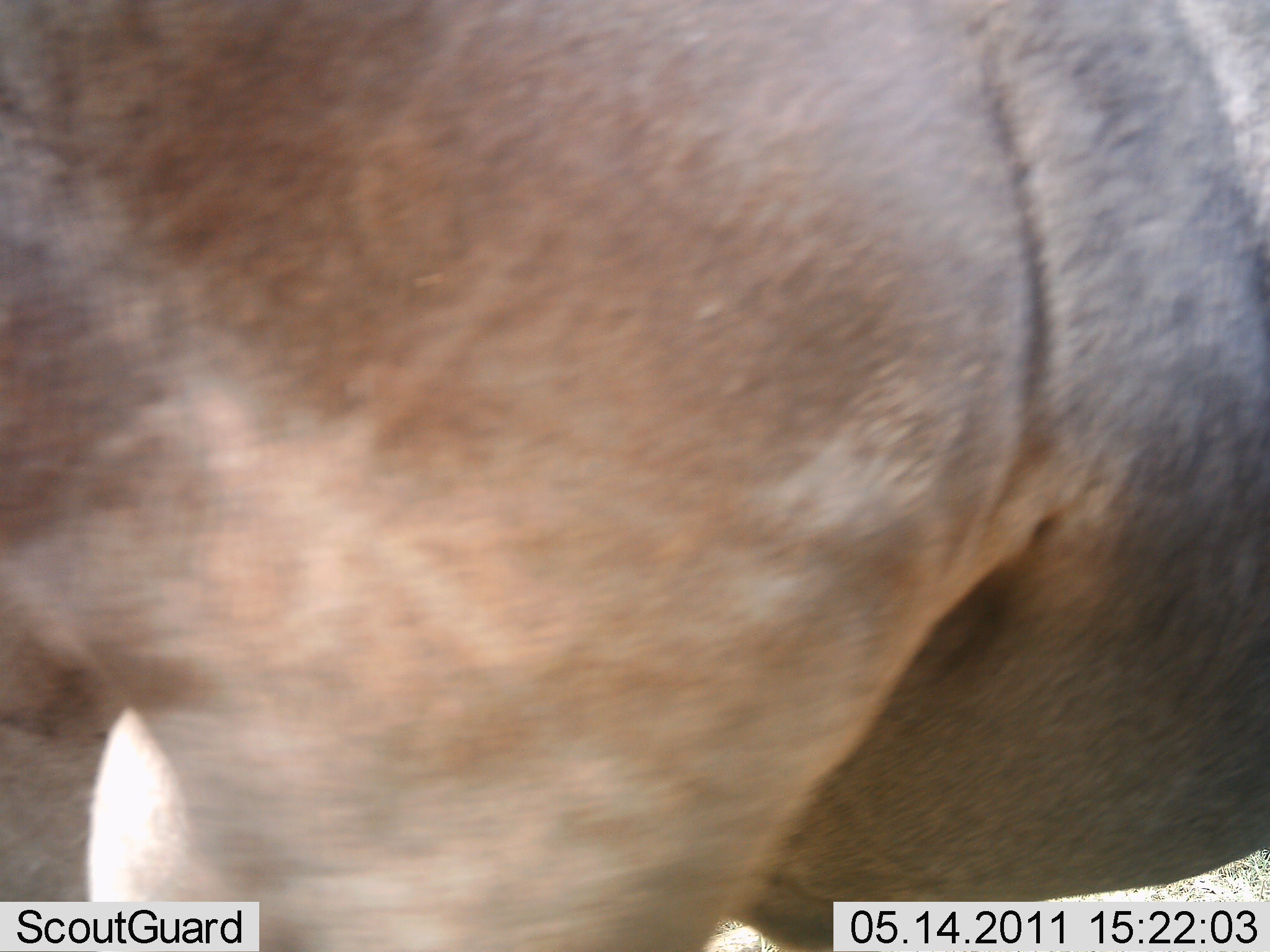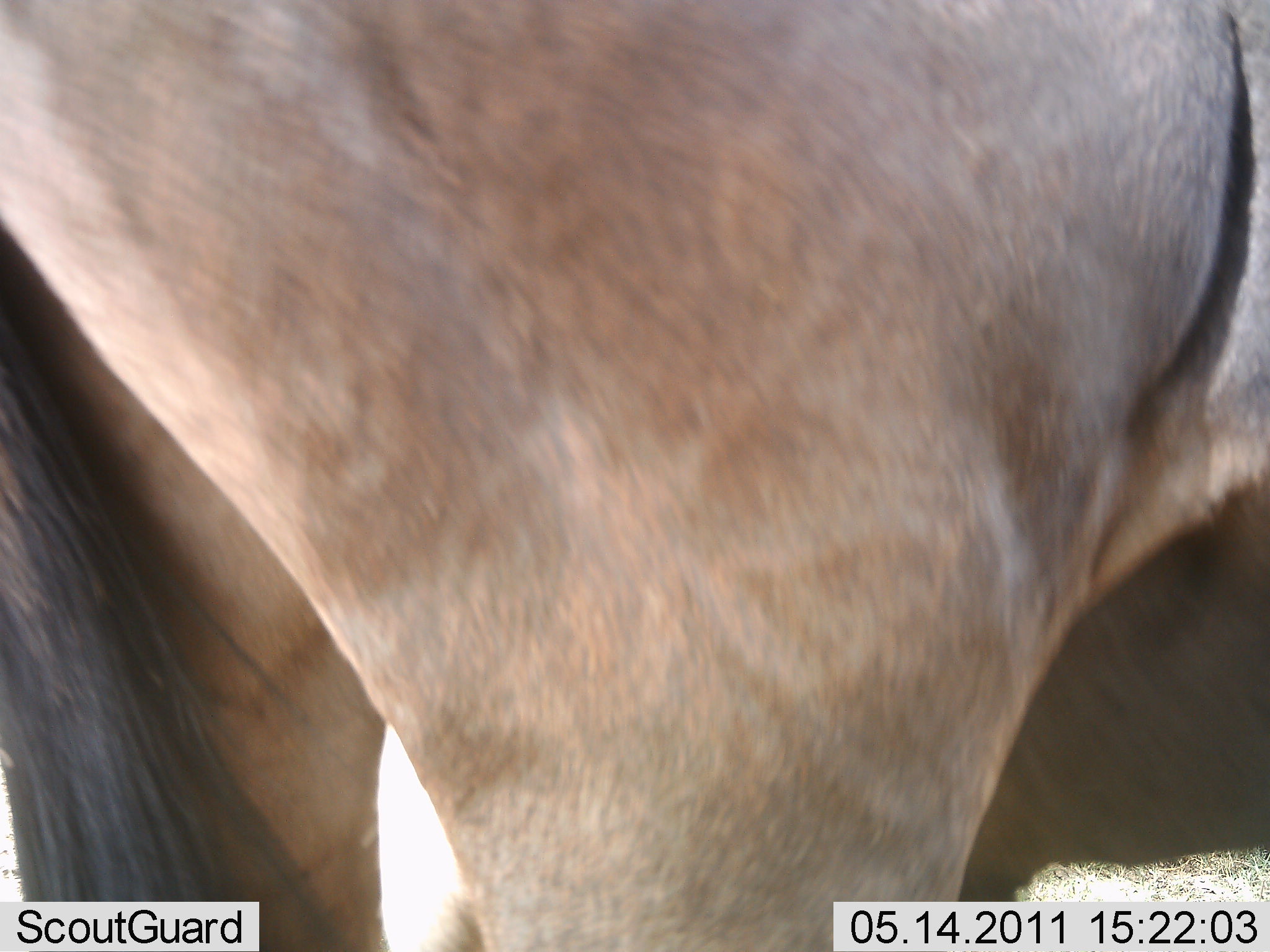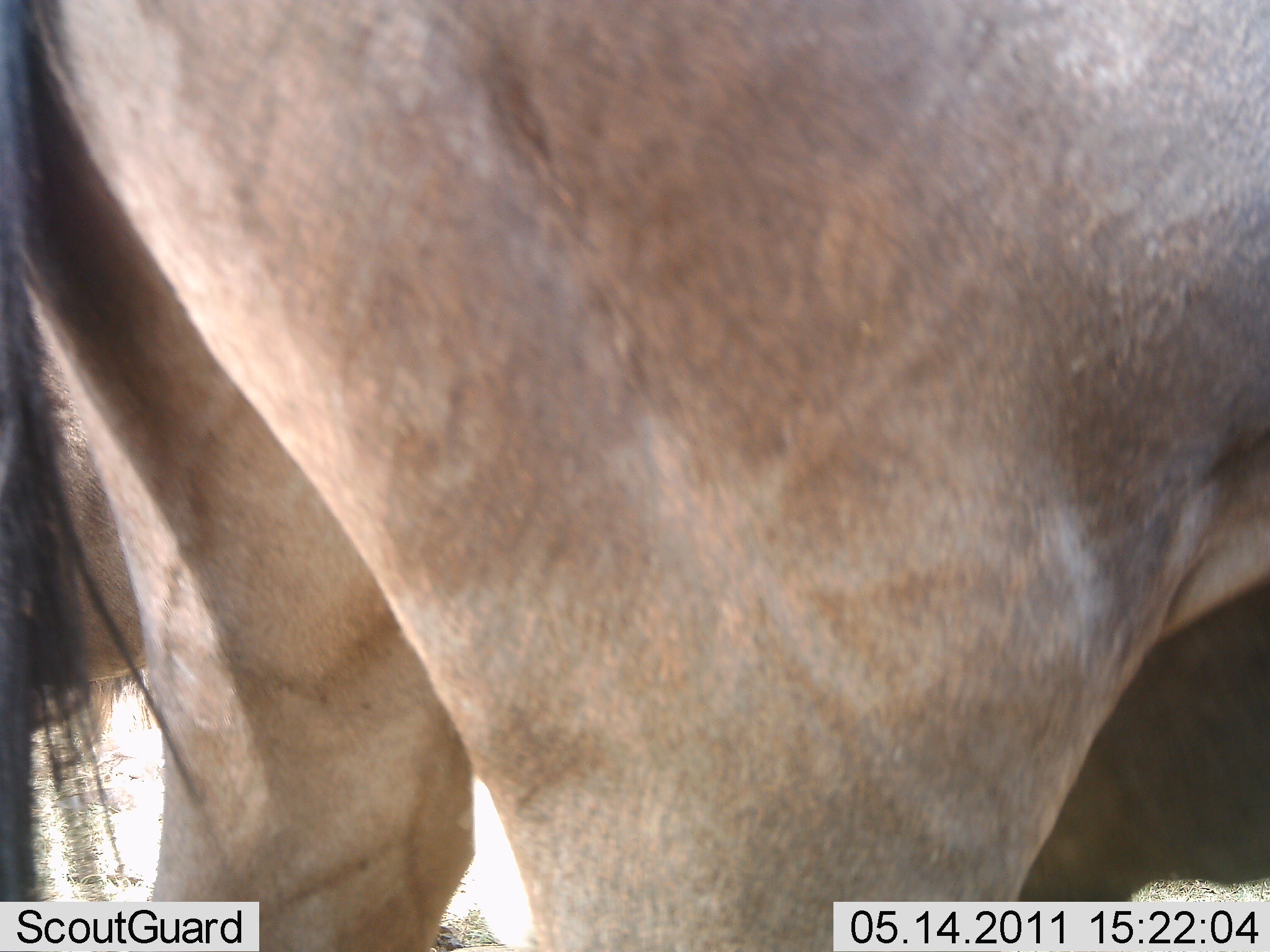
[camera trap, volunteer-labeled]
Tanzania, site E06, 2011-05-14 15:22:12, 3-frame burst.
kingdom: Animalia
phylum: Chordata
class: Mammalia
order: Artiodactyla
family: Bovidae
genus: Connochaetes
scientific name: Connochaetes taurinus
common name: blue wildebeest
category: wildebeest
Wildebeest (blue wildebeest) (Connochaetes taurinus), count 1. Behavior (volunteer vote fractions): standing 83%, resting 0%, moving 50%, interacting 0%. Young present (vote fraction): 0%. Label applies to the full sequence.